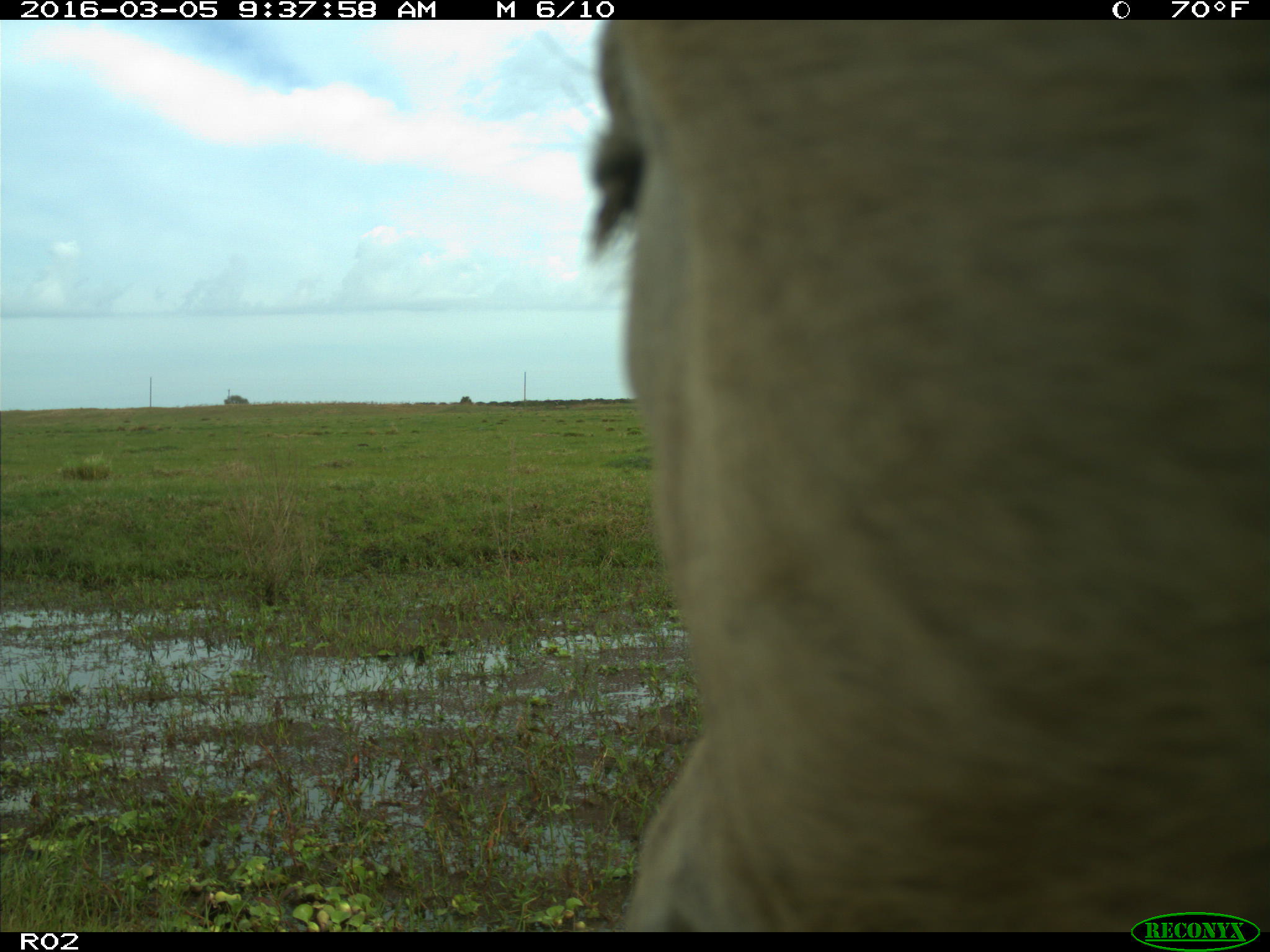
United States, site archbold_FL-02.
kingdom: Animalia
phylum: Chordata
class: Mammalia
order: Artiodactyla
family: Bovidae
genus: Bos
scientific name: Bos taurus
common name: domestic cow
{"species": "Bos taurus (domestic cow)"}